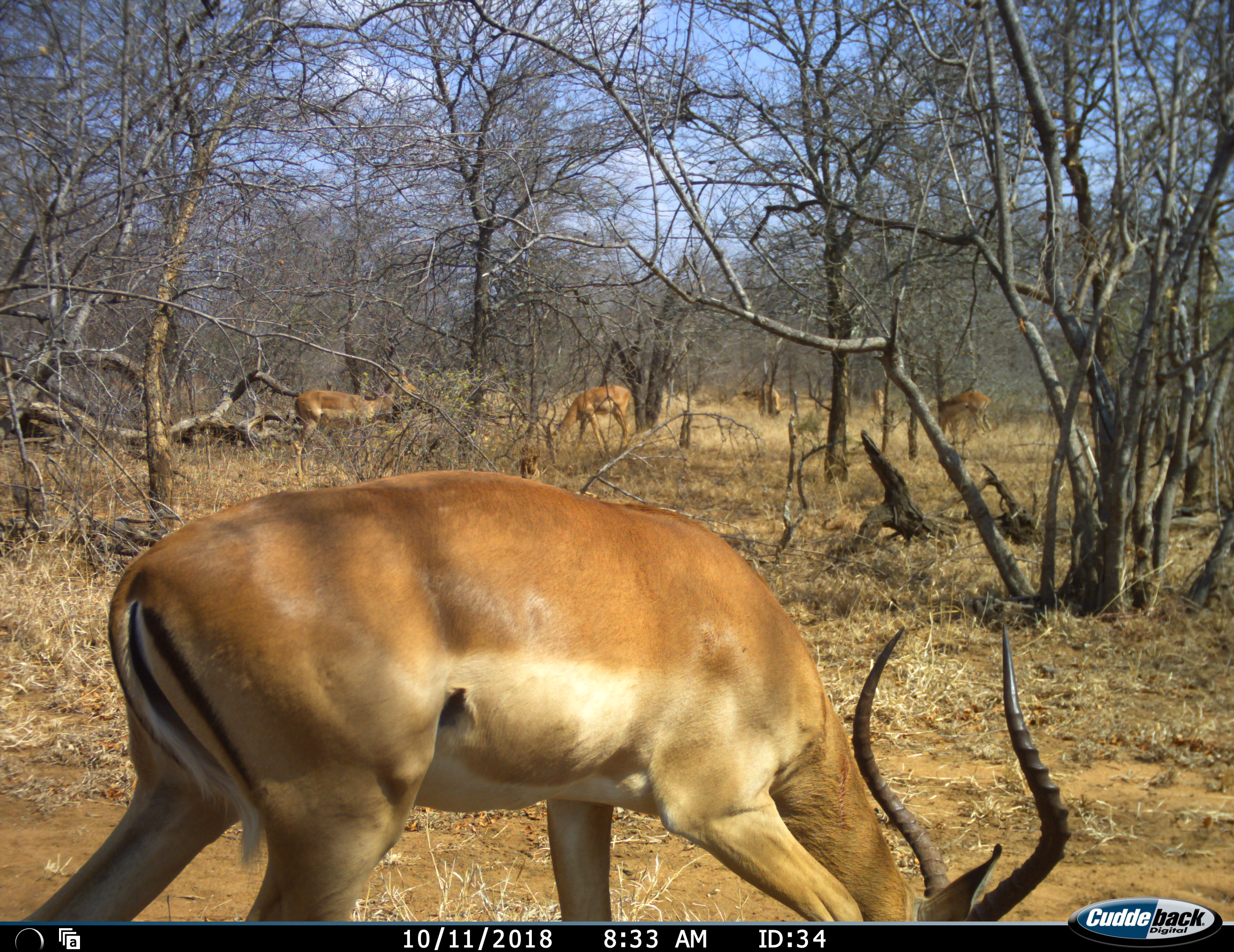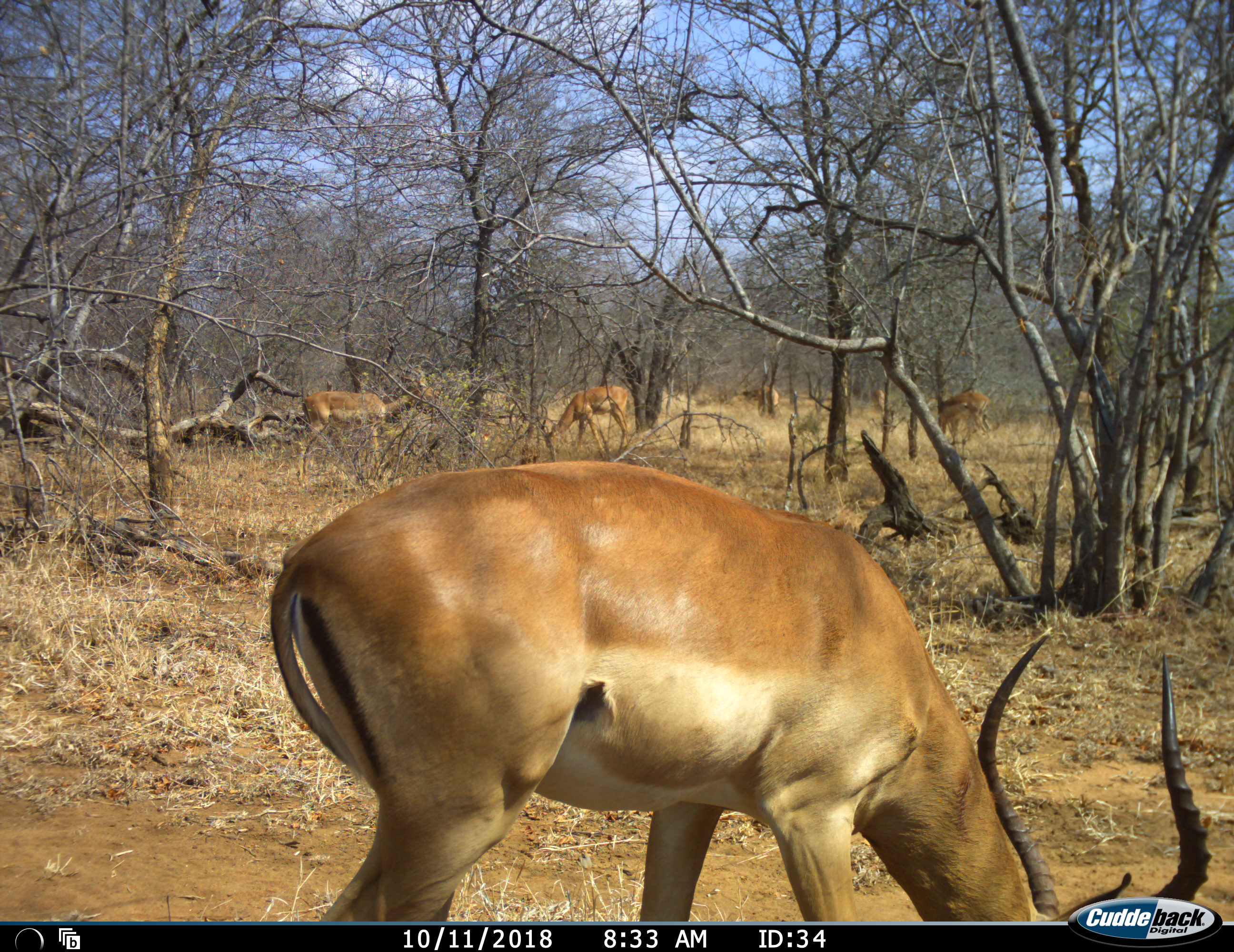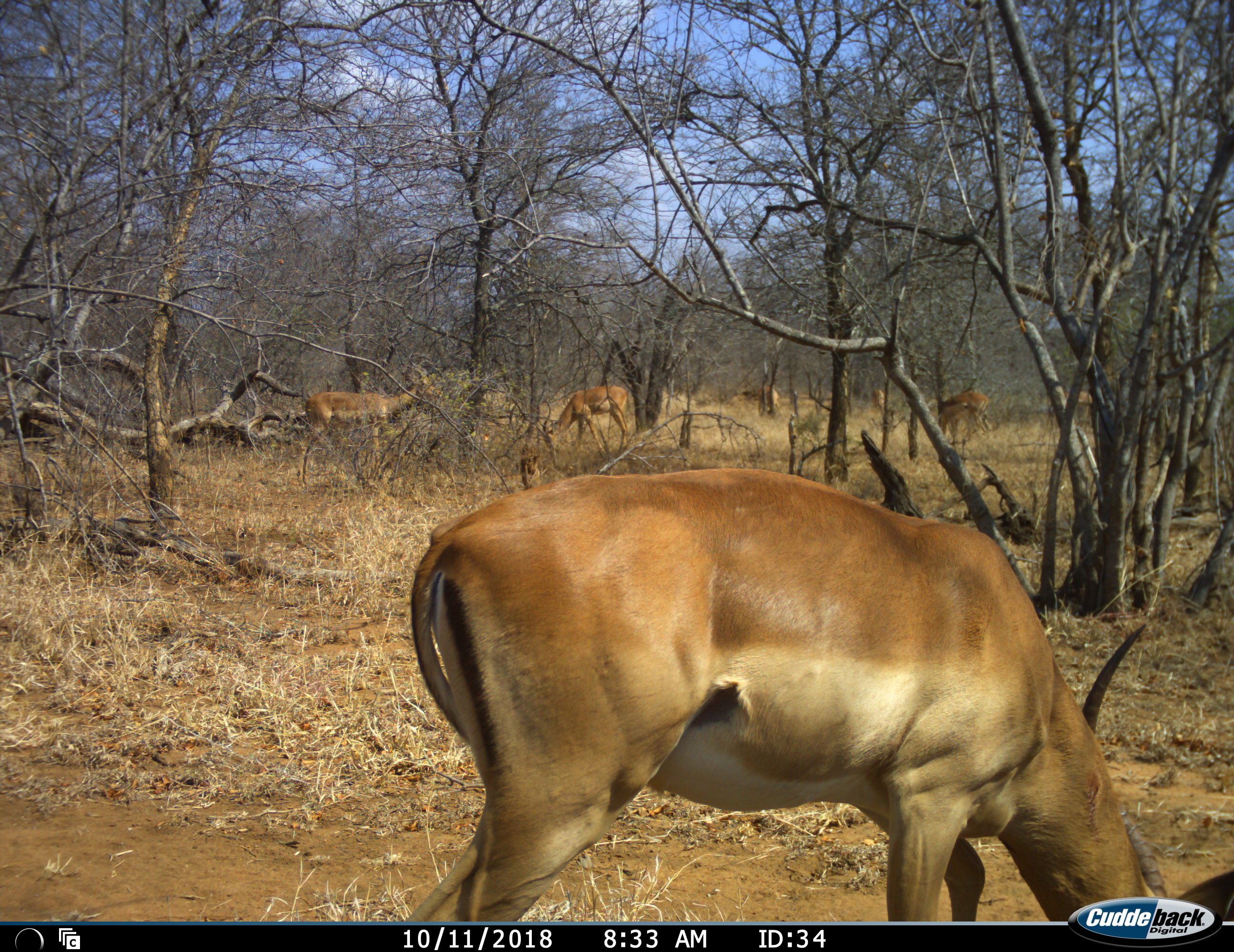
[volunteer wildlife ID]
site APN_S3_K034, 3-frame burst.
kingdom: Animalia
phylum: Chordata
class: Mammalia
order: Artiodactyla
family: Bovidae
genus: Aepyceros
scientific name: Aepyceros melampus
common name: impala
Impala (Aepyceros melampus), count 5. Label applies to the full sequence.